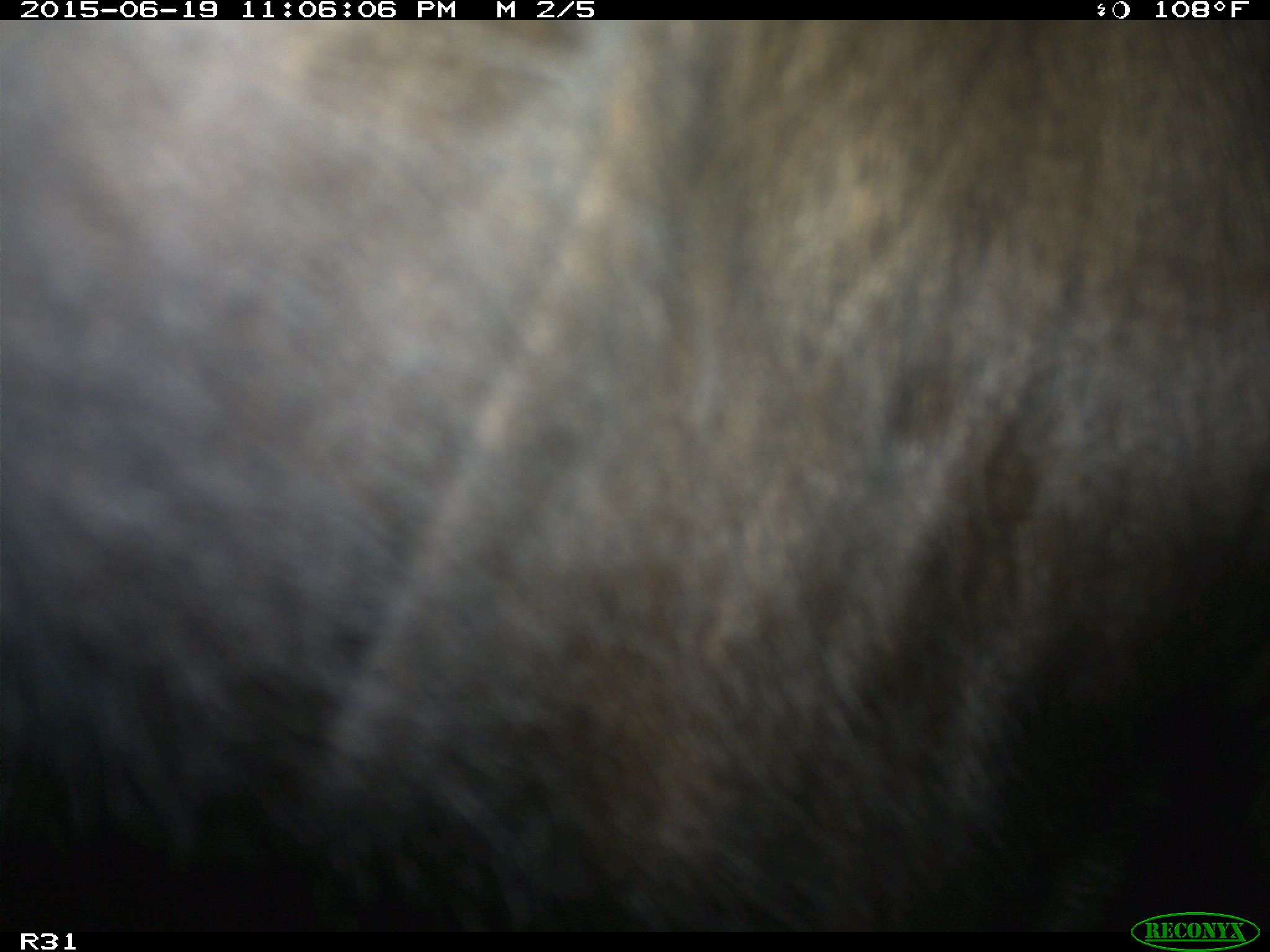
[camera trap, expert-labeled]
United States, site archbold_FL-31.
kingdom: Animalia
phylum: Chordata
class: Mammalia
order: Artiodactyla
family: Bovidae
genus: Bos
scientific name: Bos taurus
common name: domestic cow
Bos taurus (domestic cow).